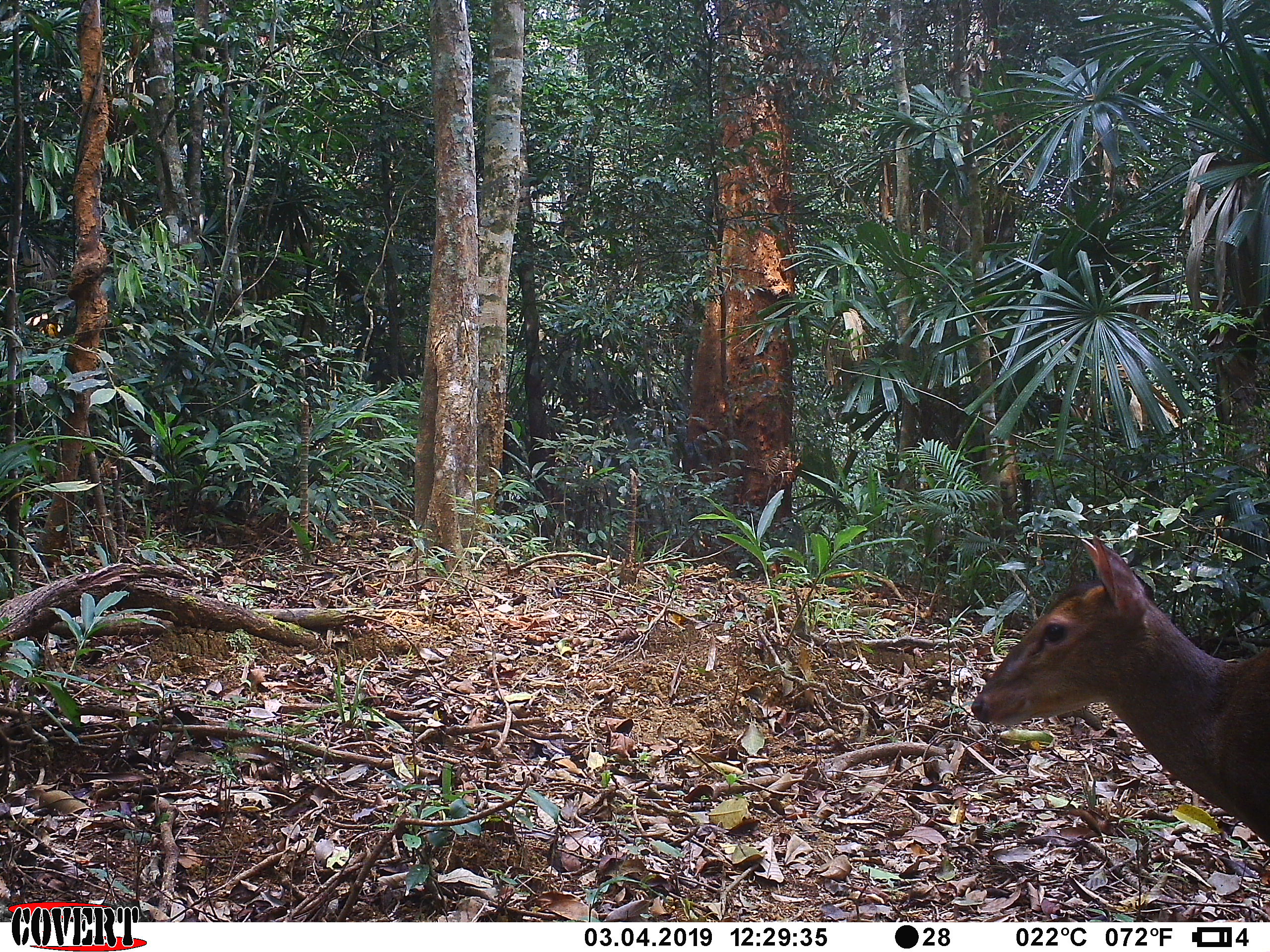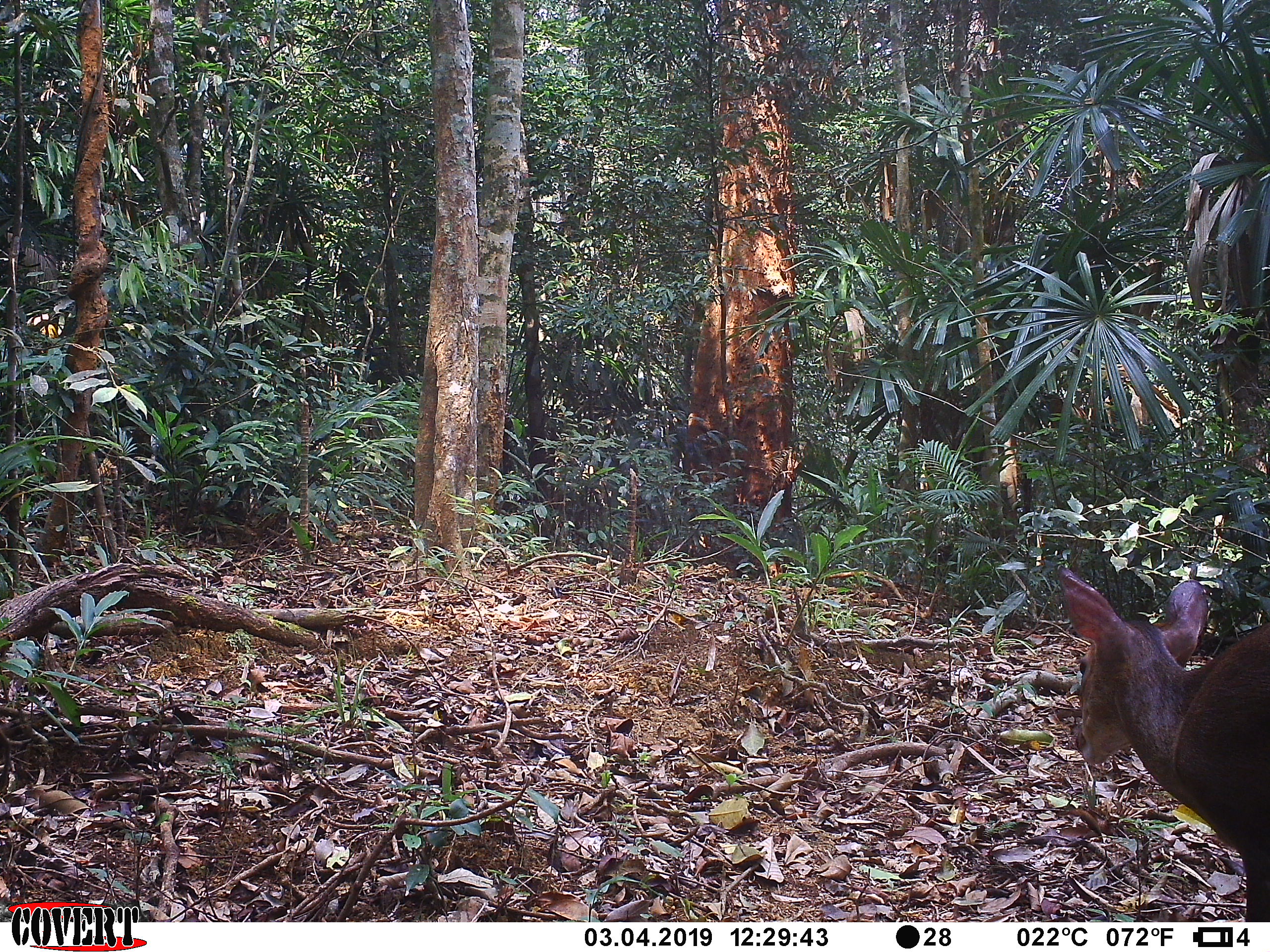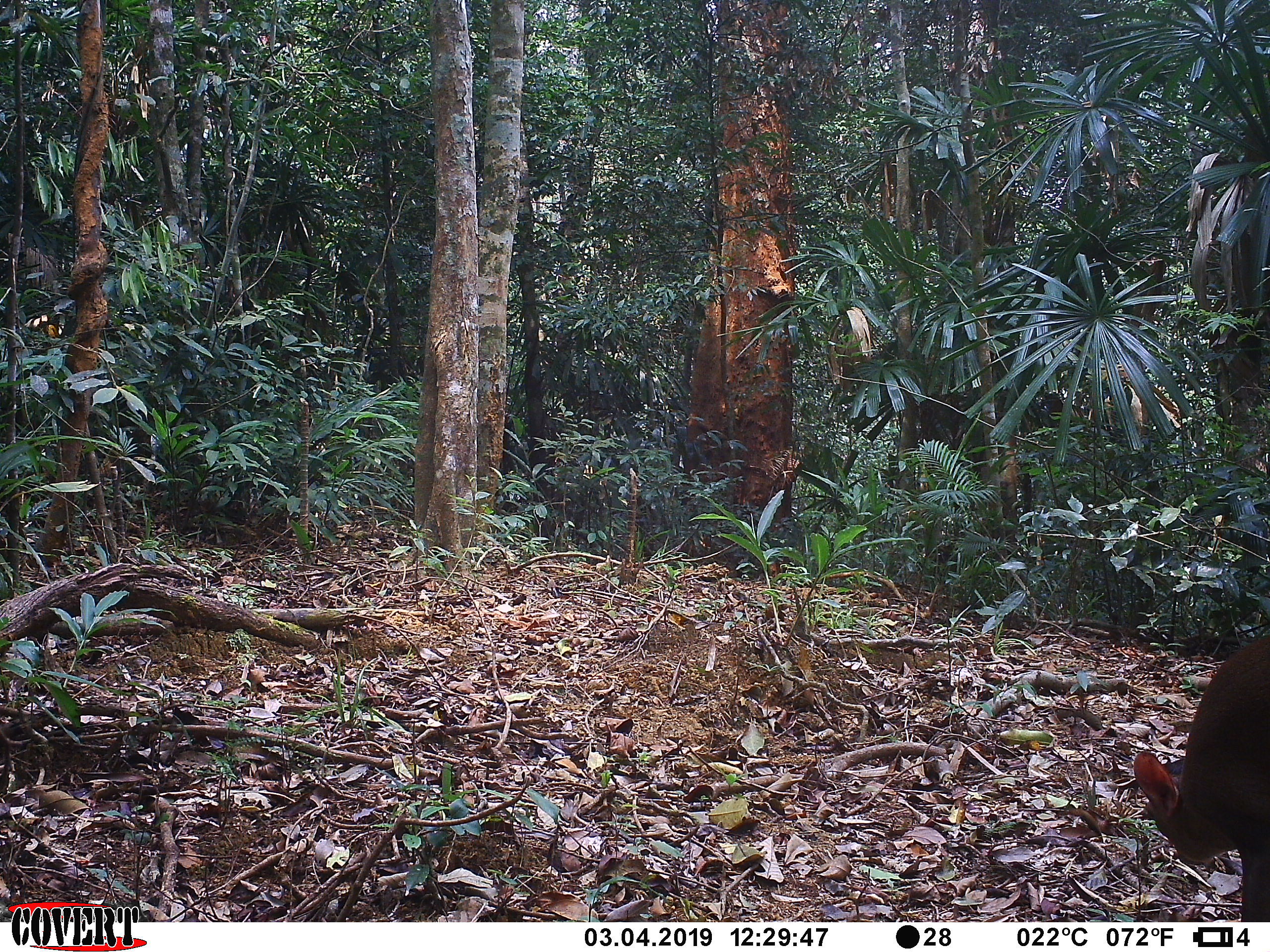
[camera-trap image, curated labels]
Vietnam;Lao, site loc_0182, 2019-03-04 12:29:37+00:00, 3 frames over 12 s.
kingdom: Animalia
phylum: Chordata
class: Mammalia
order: Artiodactyla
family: Cervidae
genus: Muntiacus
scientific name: Muntiacus vuquangensis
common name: large-antlered muntjac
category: large antlered muntjac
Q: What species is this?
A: Large antlered muntjac (large-antlered muntjac) (Muntiacus vuquangensis).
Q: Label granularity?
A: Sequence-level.